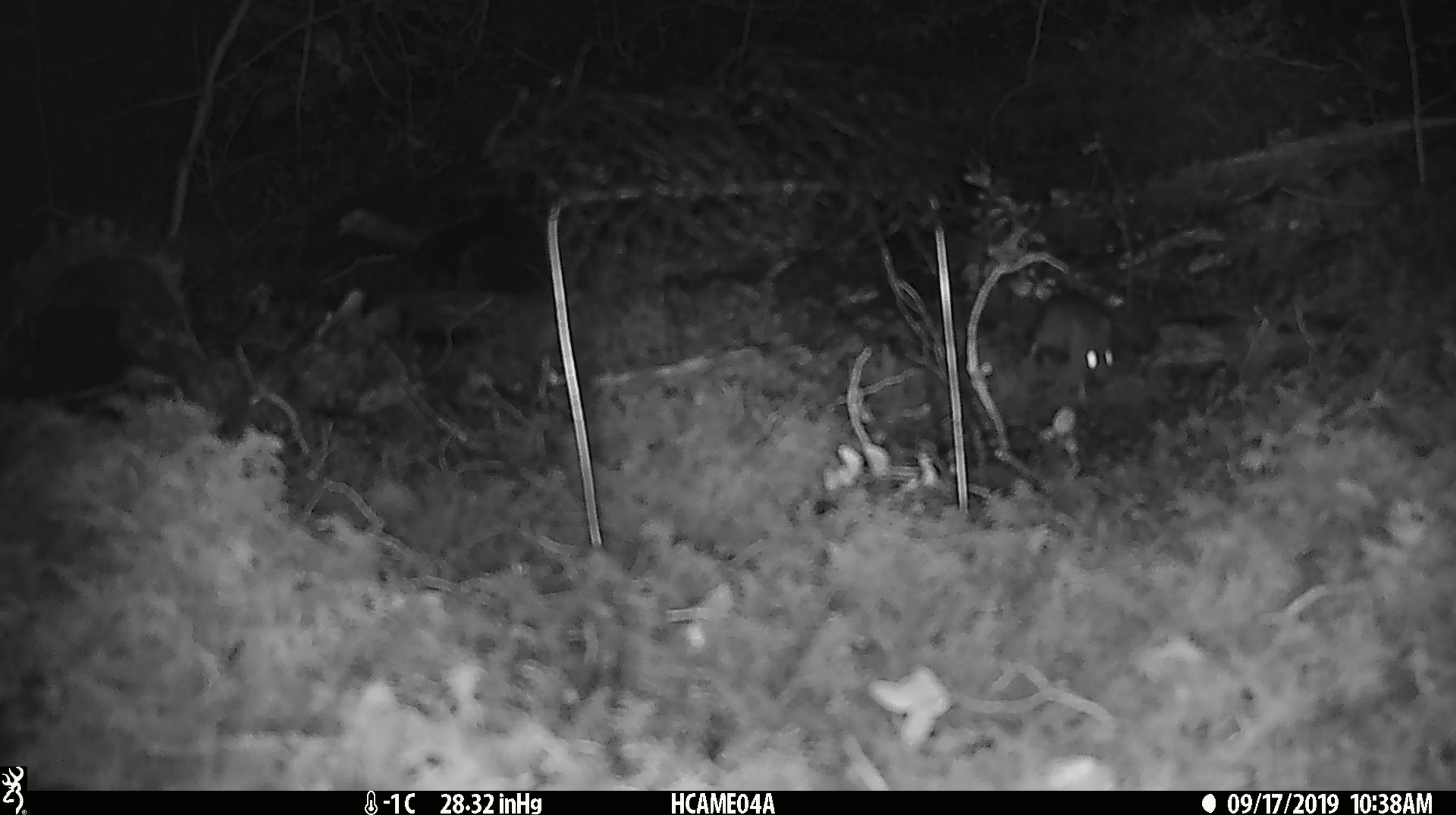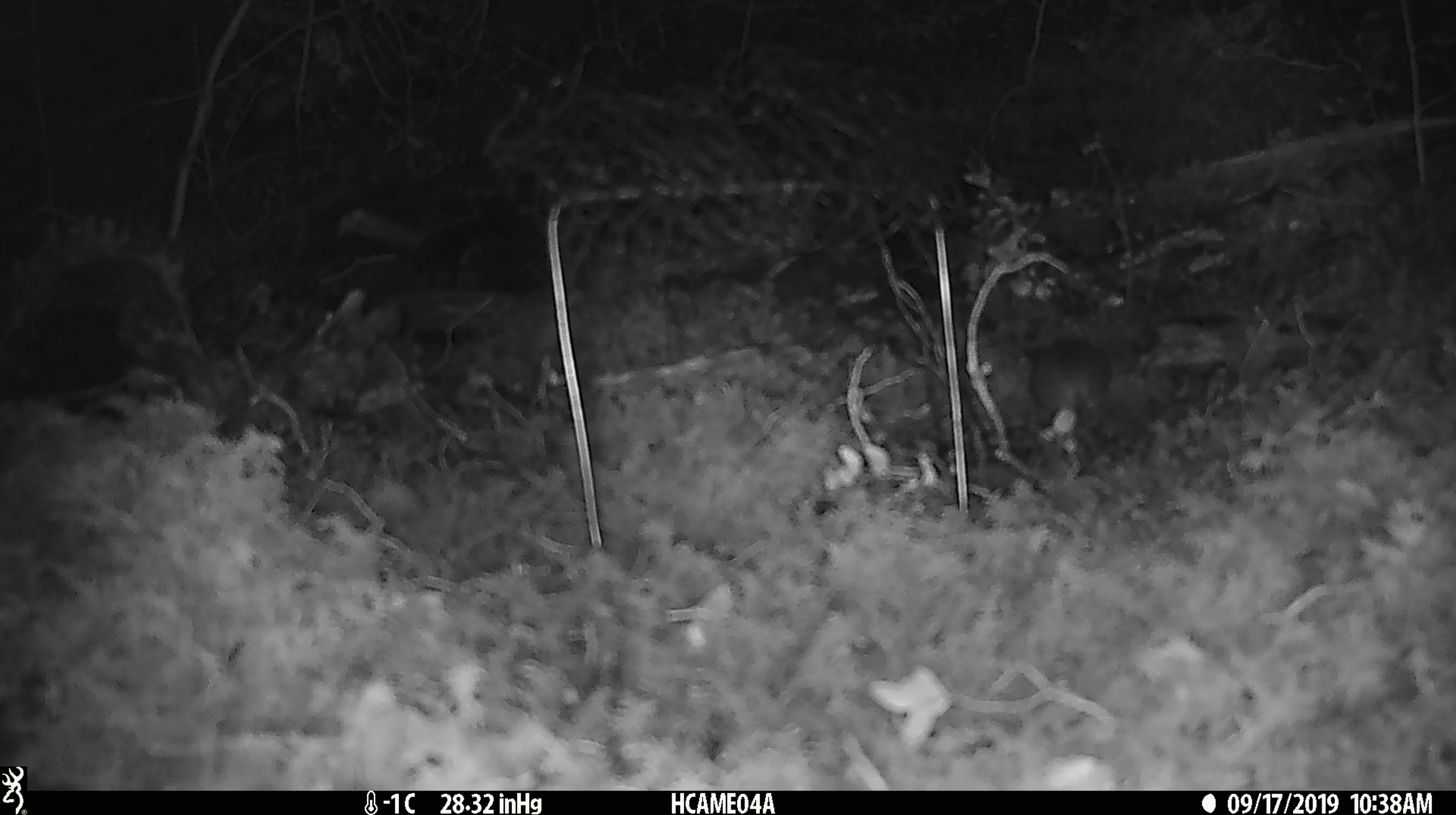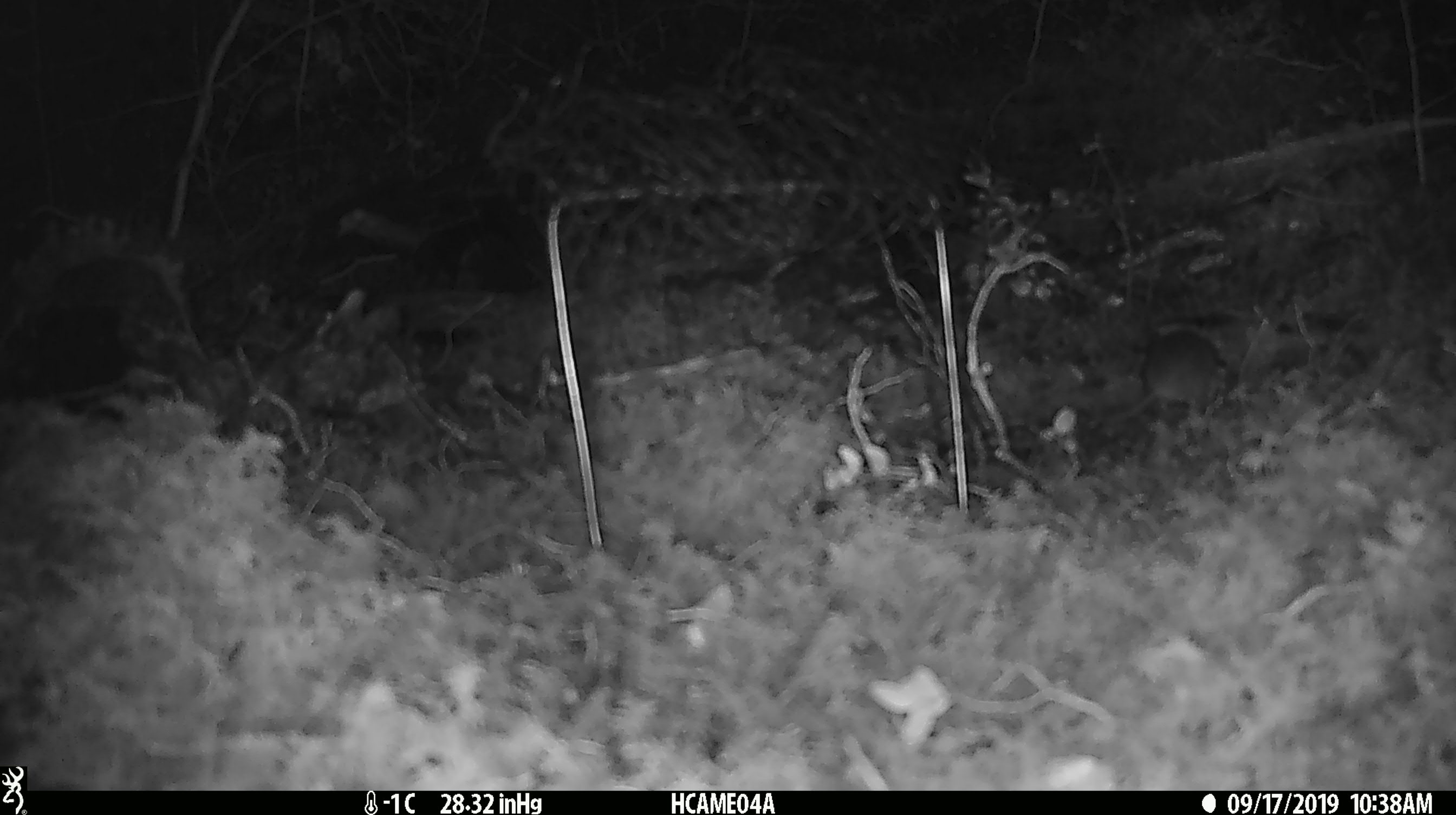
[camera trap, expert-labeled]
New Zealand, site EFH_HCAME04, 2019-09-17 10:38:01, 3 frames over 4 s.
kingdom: Animalia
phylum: Chordata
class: Mammalia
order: Rodentia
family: Muridae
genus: Mus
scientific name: Mus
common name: mouse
Mouse (Mus).